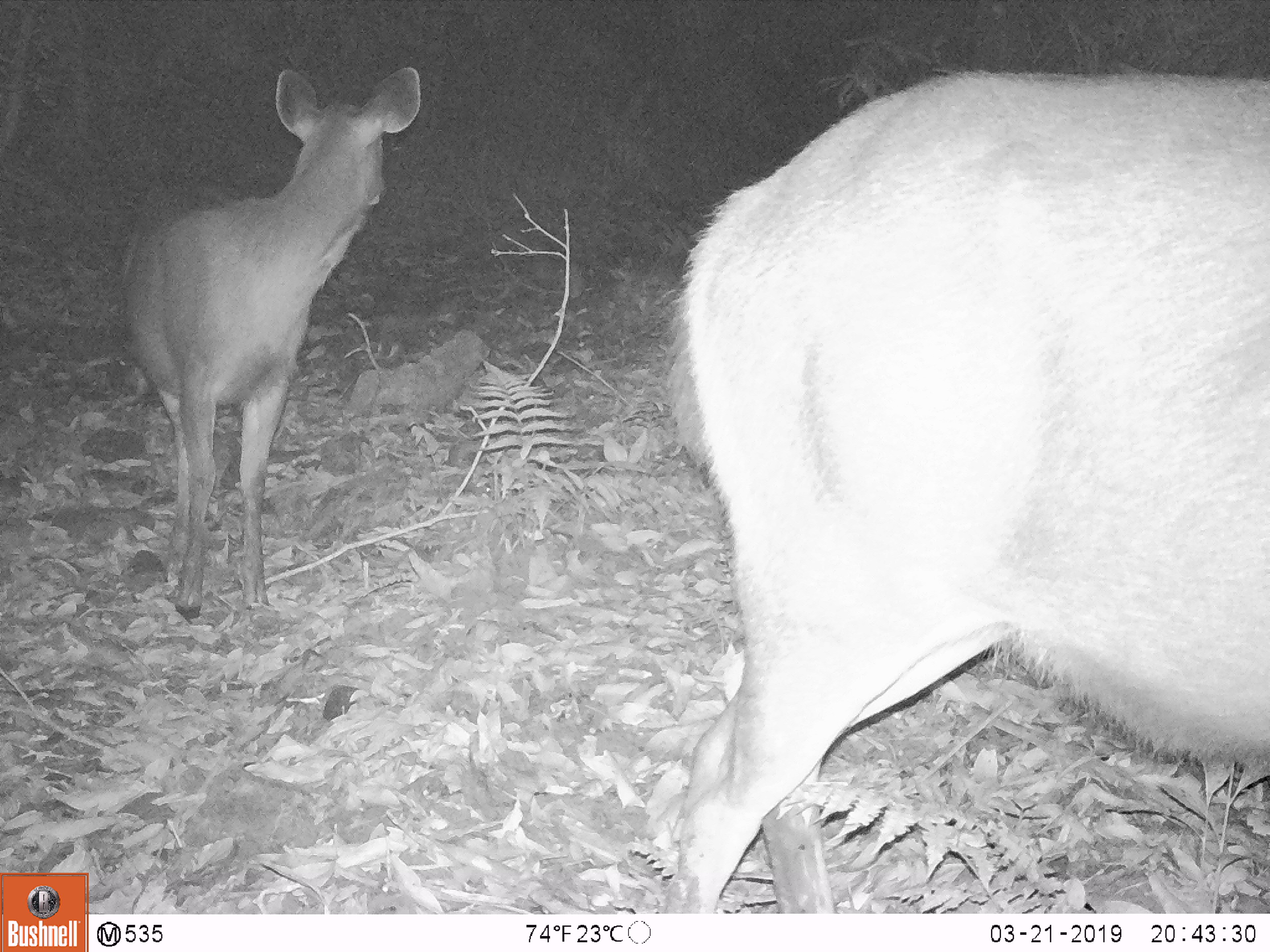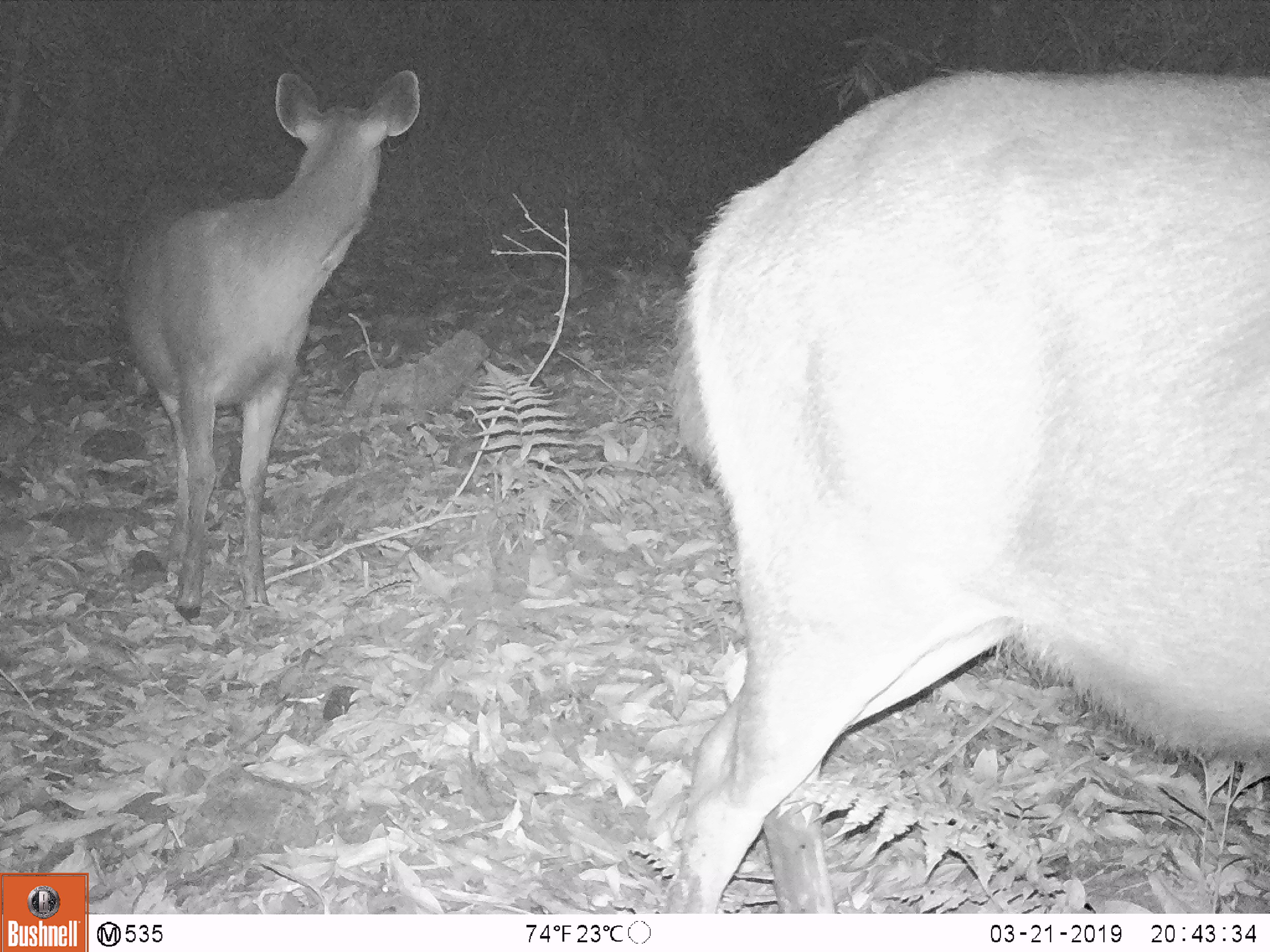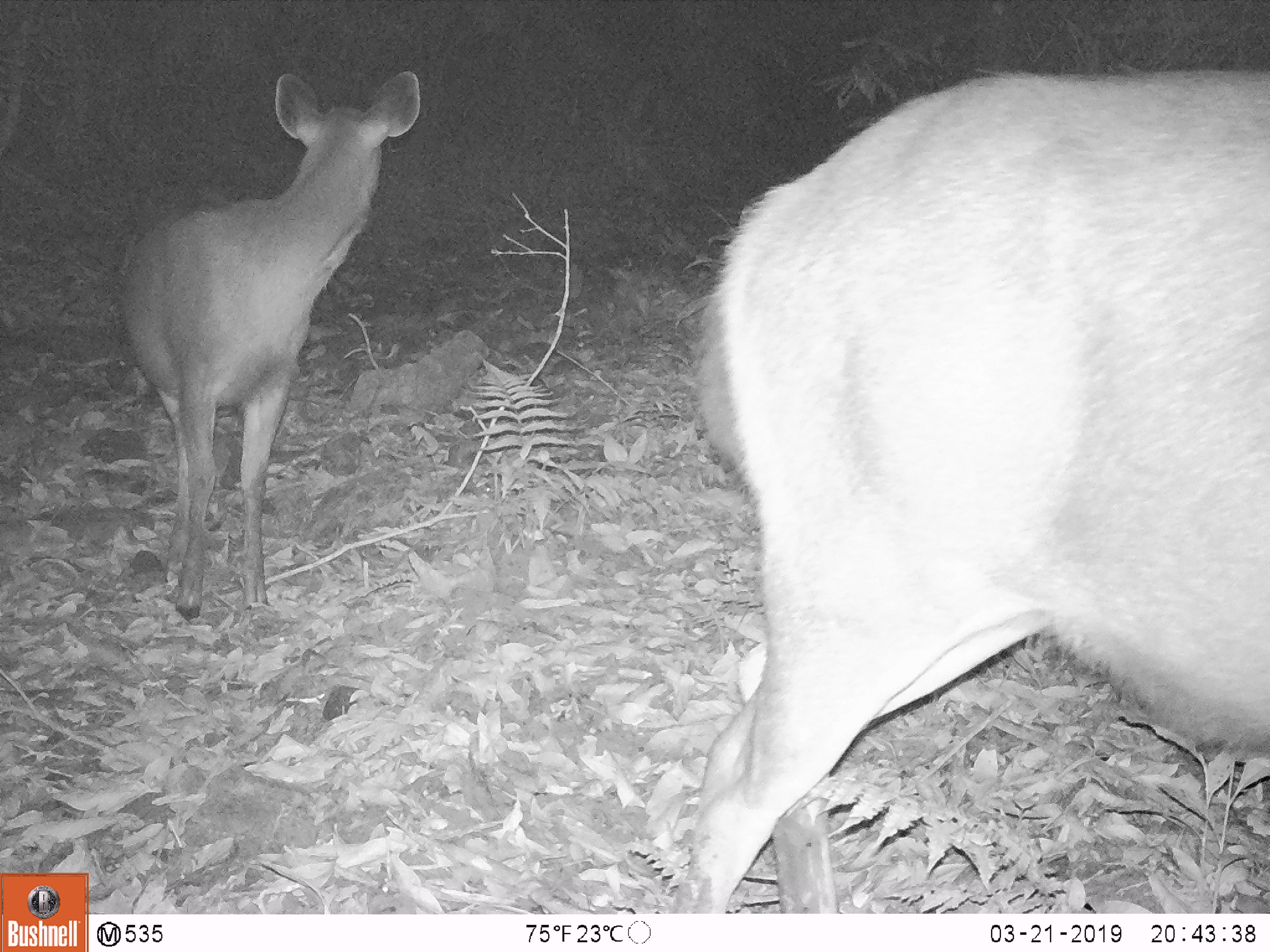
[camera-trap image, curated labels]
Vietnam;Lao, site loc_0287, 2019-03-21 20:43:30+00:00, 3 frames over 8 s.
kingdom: Animalia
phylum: Chordata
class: Mammalia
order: Artiodactyla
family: Cervidae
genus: Rusa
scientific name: Rusa unicolor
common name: sambar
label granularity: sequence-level